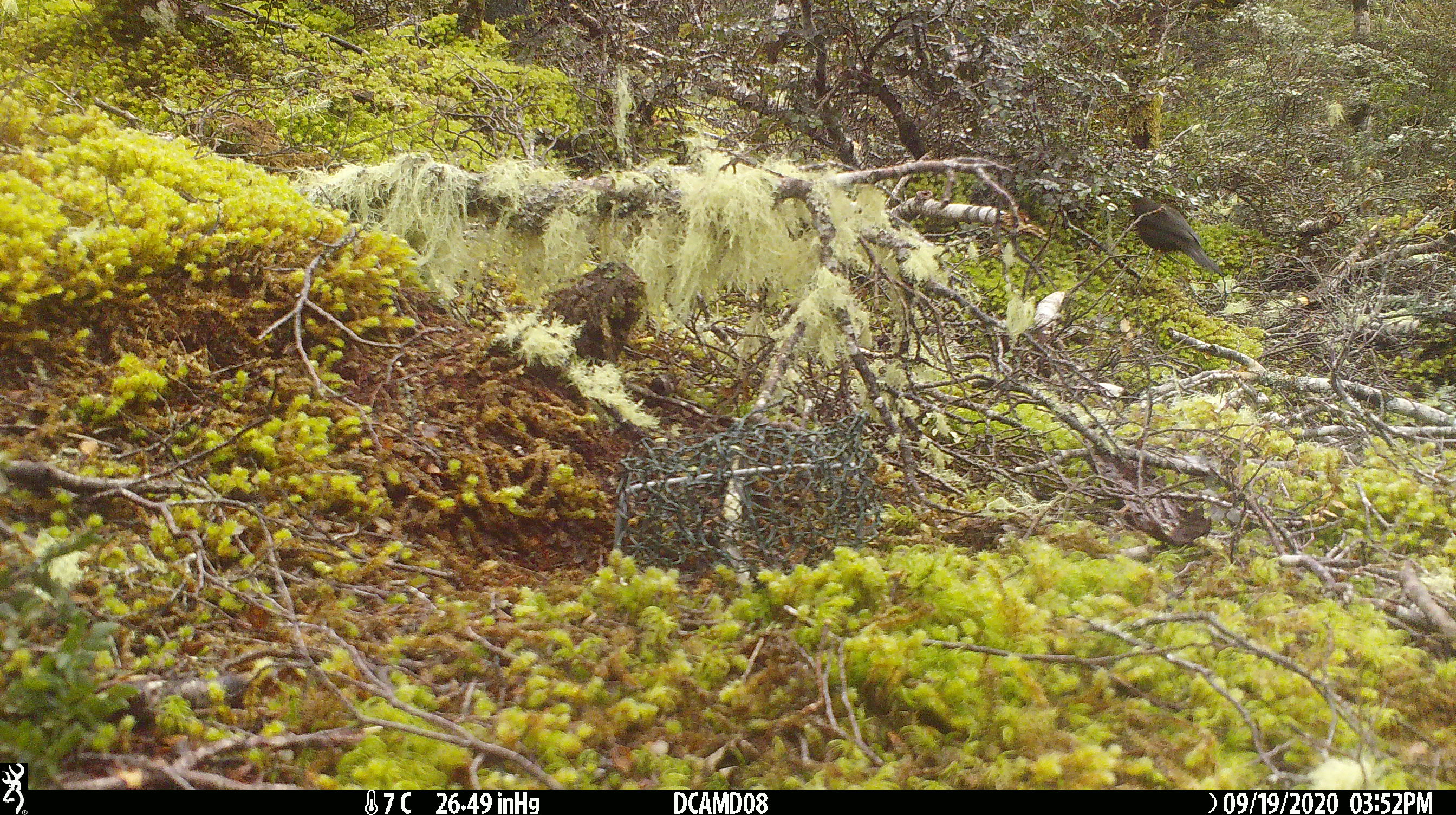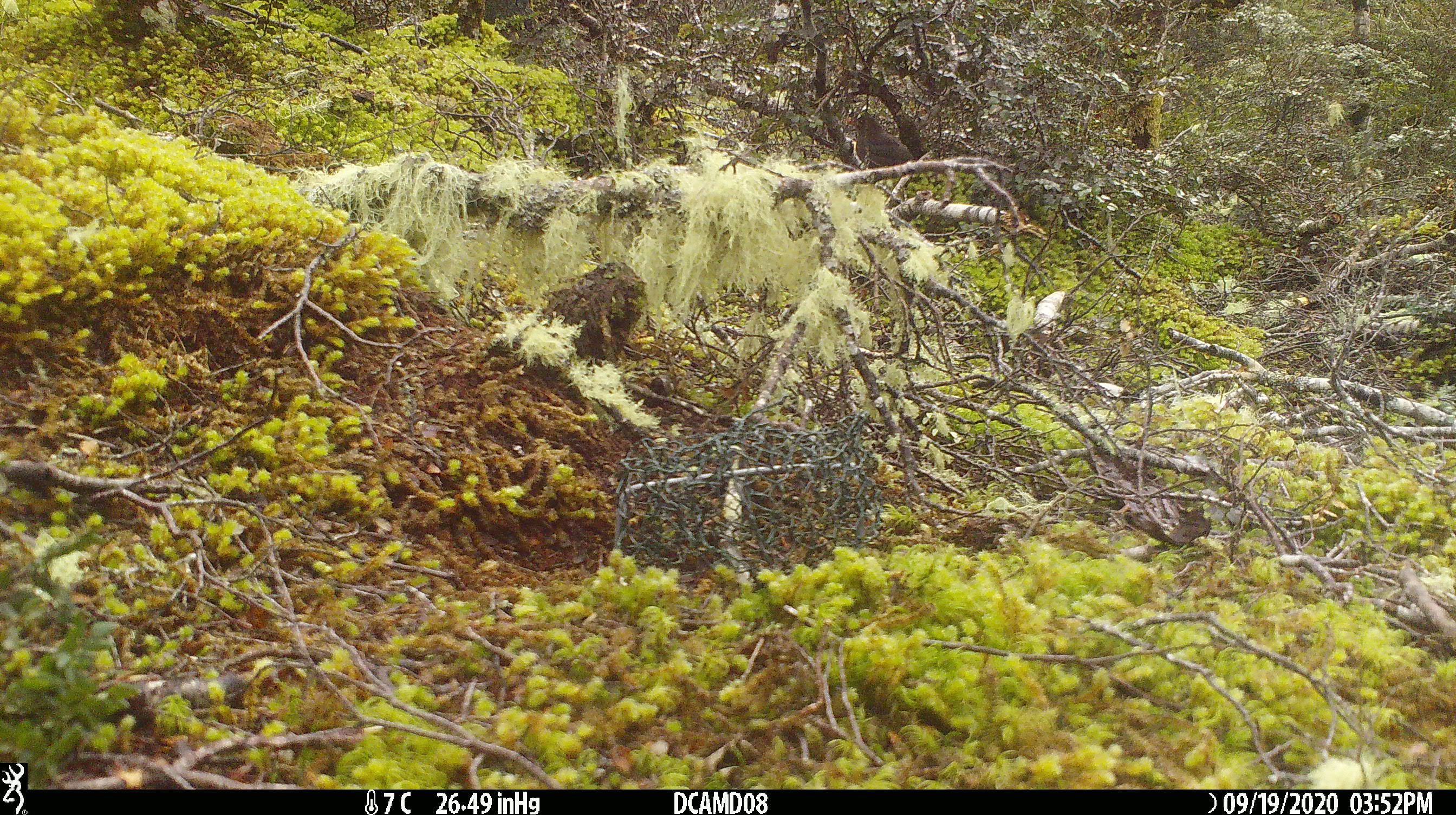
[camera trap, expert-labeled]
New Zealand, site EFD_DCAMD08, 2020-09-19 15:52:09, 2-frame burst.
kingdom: Animalia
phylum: Chordata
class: Aves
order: Passeriformes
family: Turdidae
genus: Turdus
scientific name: Turdus merula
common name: eurasian blackbird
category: blackbird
Blackbird (eurasian blackbird) (Turdus merula).